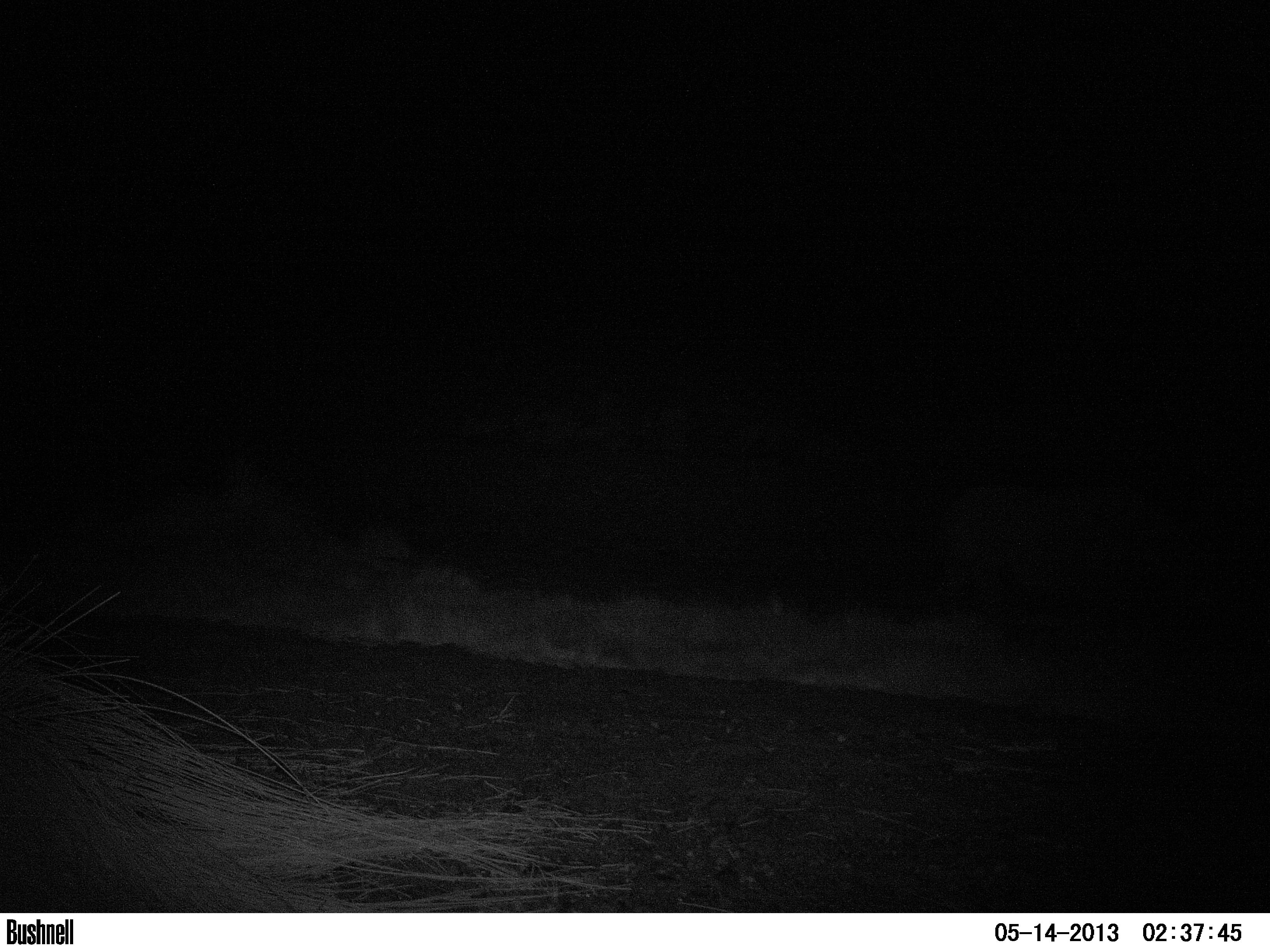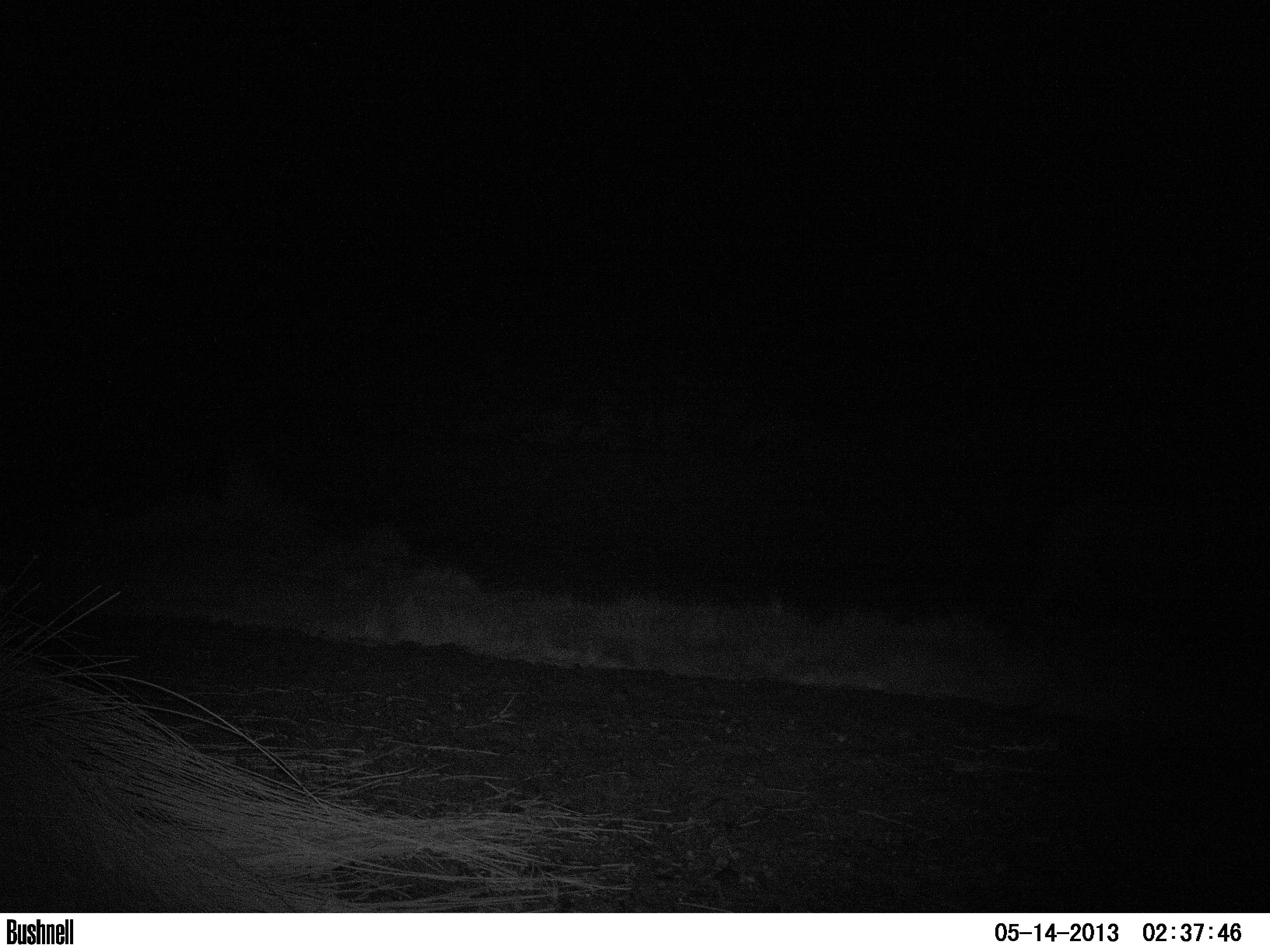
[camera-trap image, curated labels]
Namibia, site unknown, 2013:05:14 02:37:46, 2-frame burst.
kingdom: Animalia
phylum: Chordata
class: Mammalia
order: Perissodactyla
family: Rhinocerotidae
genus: Diceros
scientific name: Diceros bicornis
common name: black rhinoceros